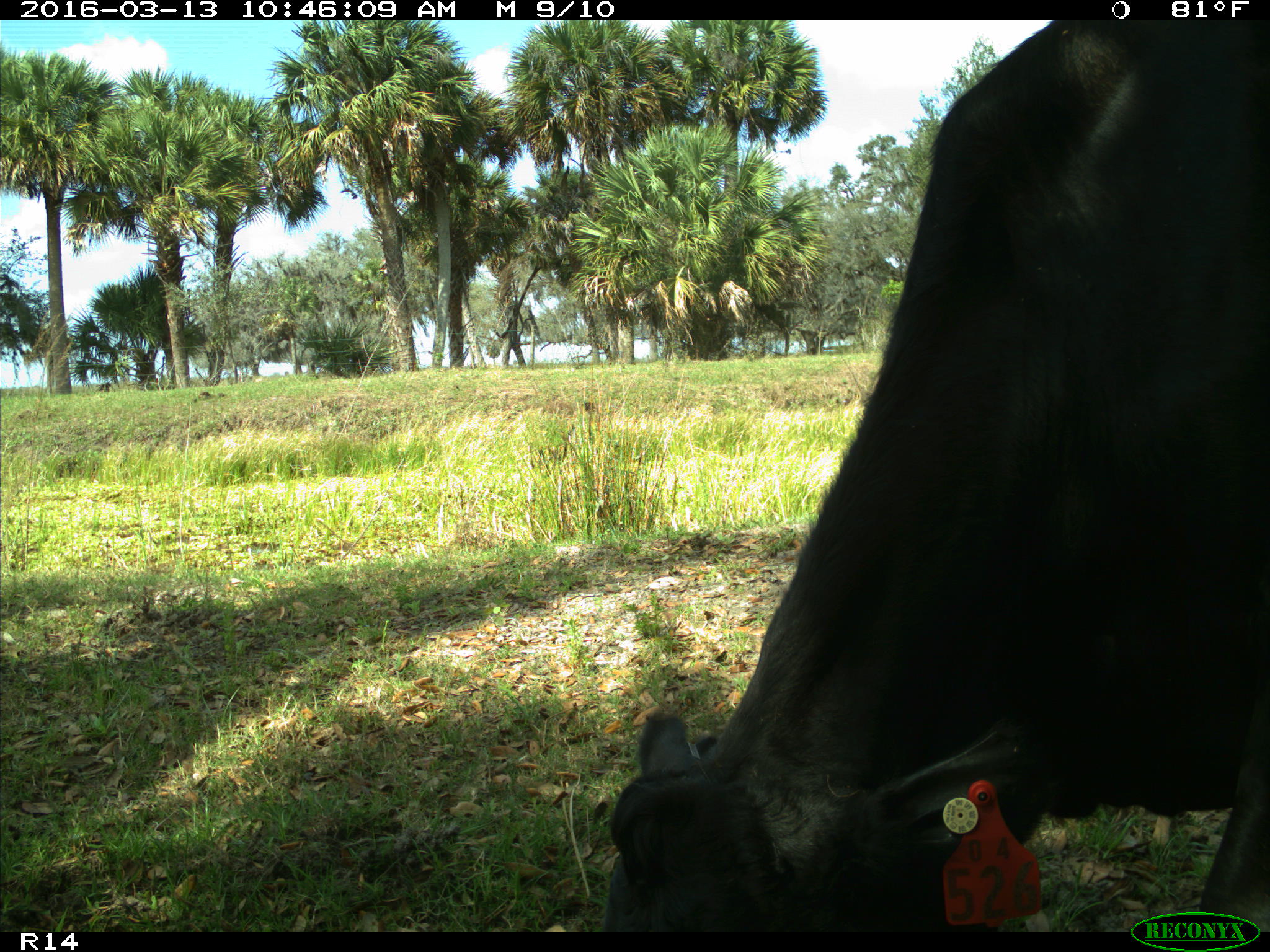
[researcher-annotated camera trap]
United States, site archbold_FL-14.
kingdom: Animalia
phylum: Chordata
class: Mammalia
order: Artiodactyla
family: Bovidae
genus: Bos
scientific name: Bos taurus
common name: domestic cow